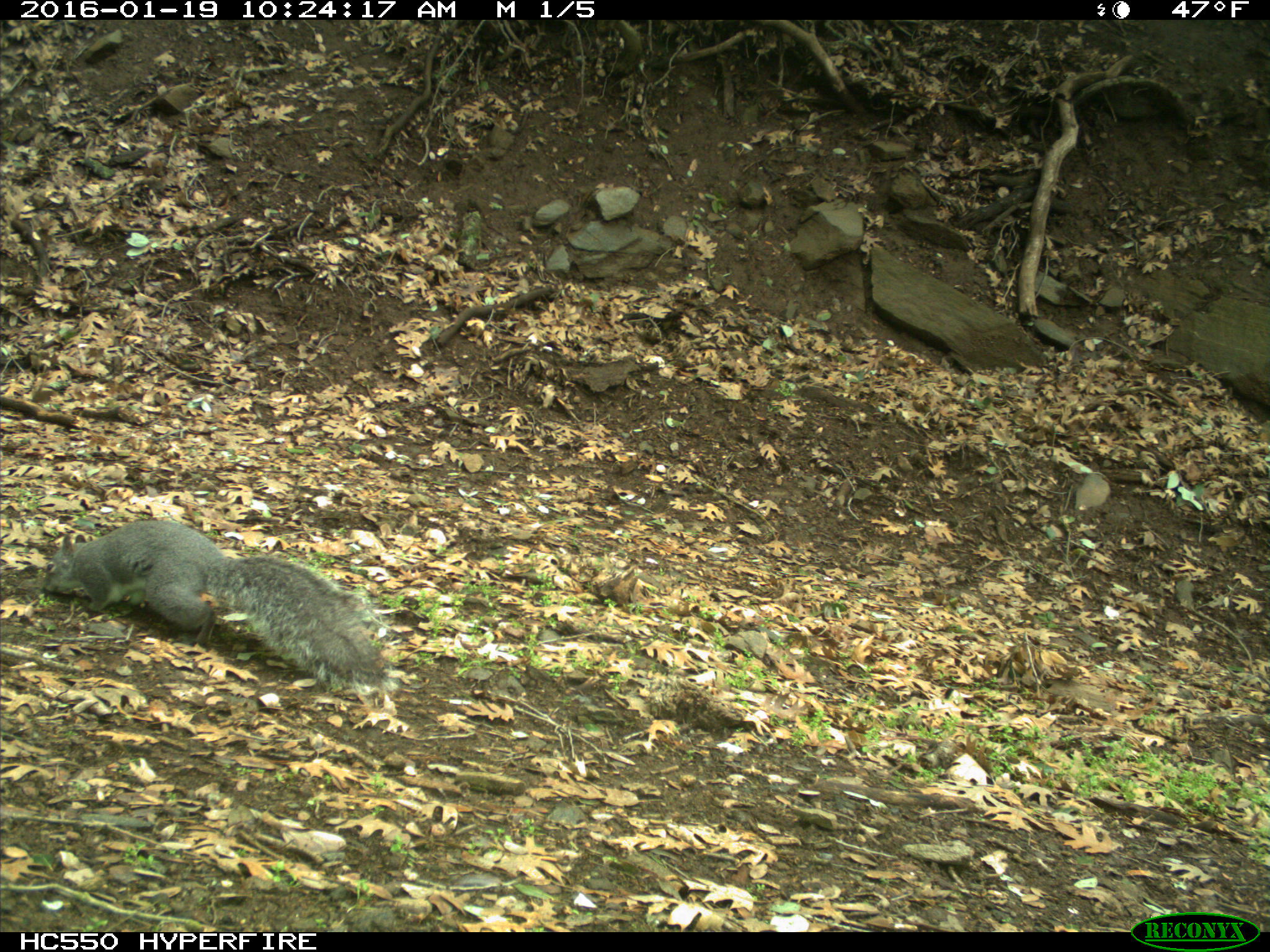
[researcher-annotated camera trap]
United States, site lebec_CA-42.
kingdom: Animalia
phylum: Chordata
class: Mammalia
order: Rodentia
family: Sciuridae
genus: Sciurus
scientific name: Sciurus carolinensis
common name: eastern gray squirrel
Sciurus carolinensis (eastern gray squirrel).